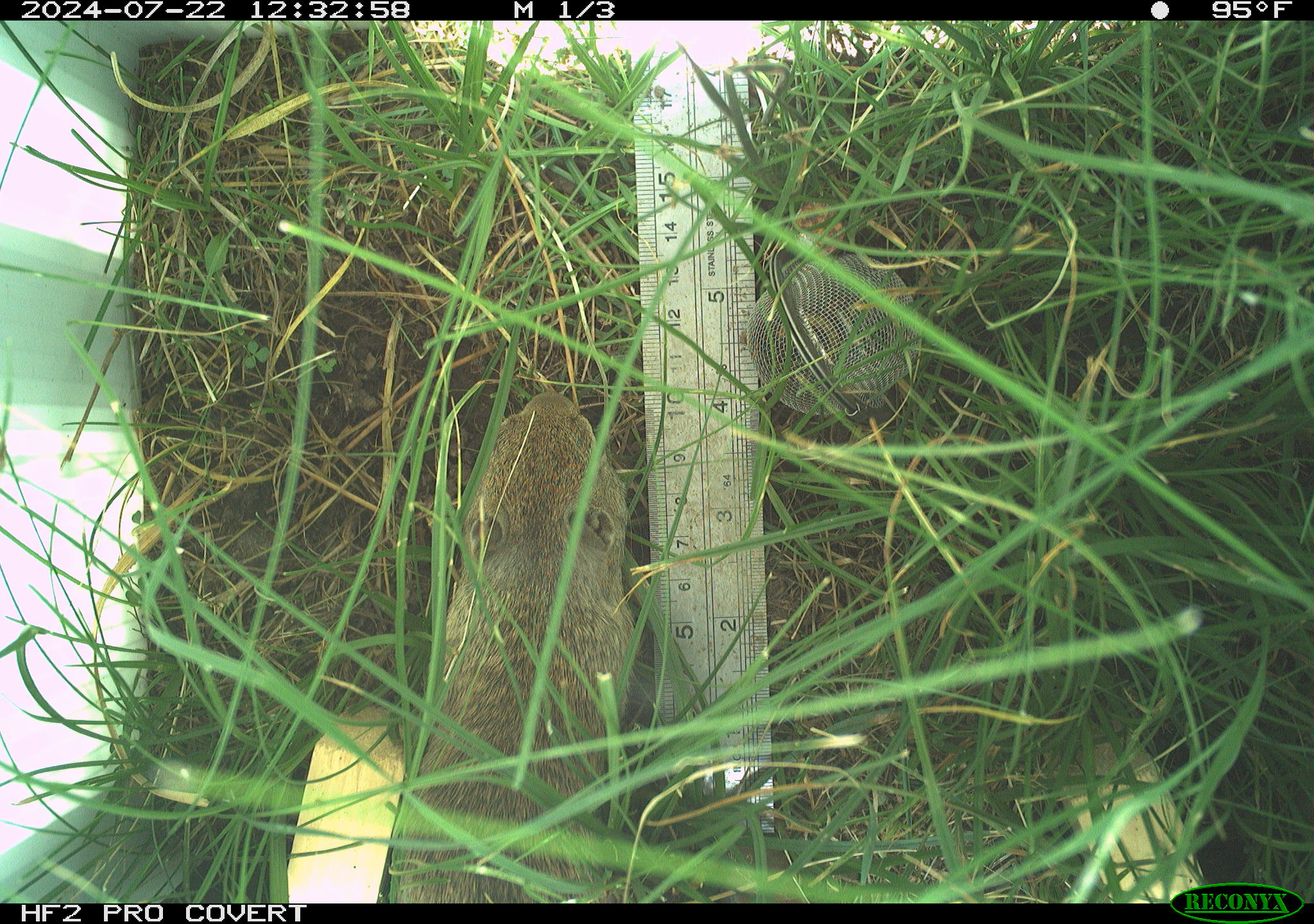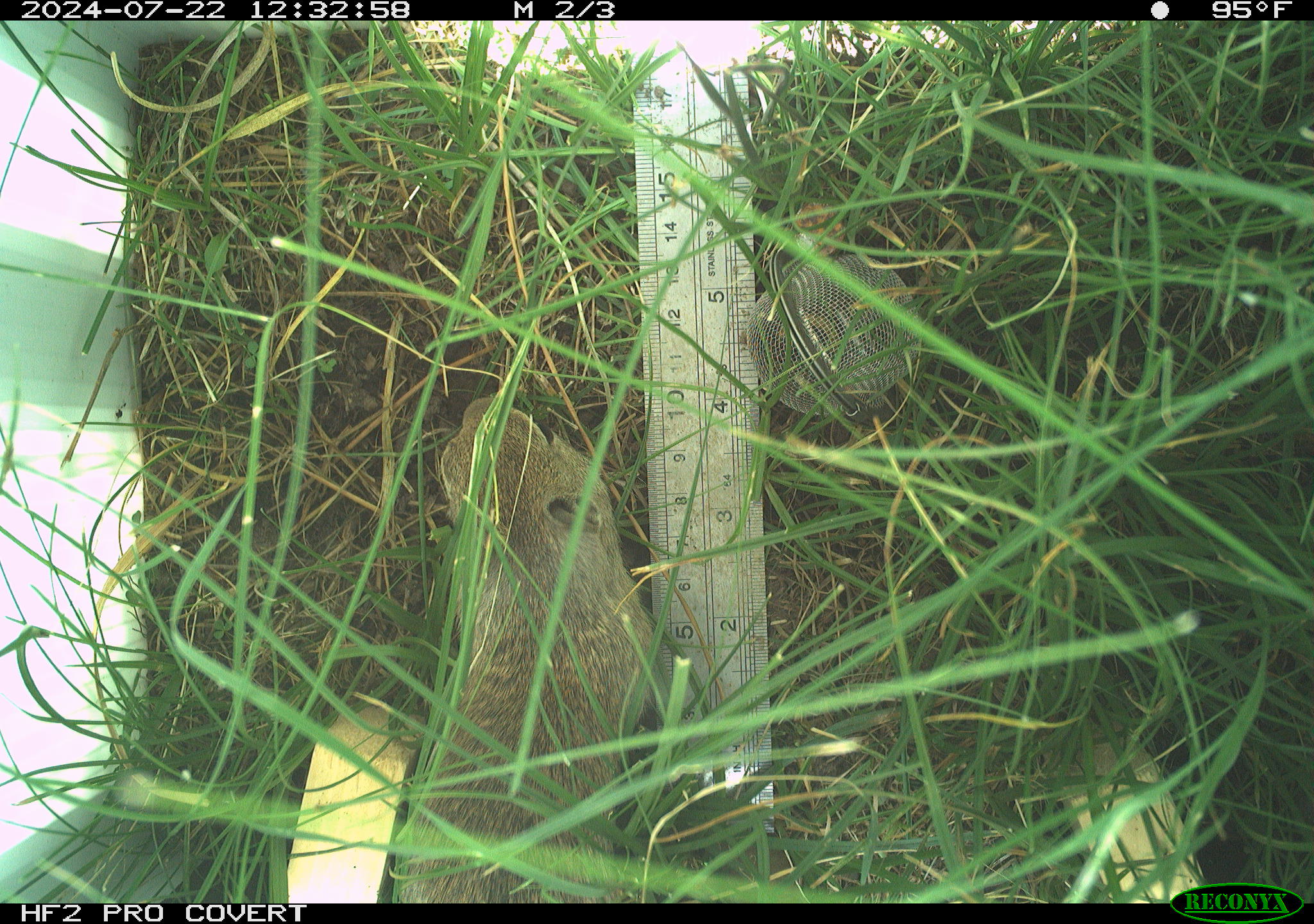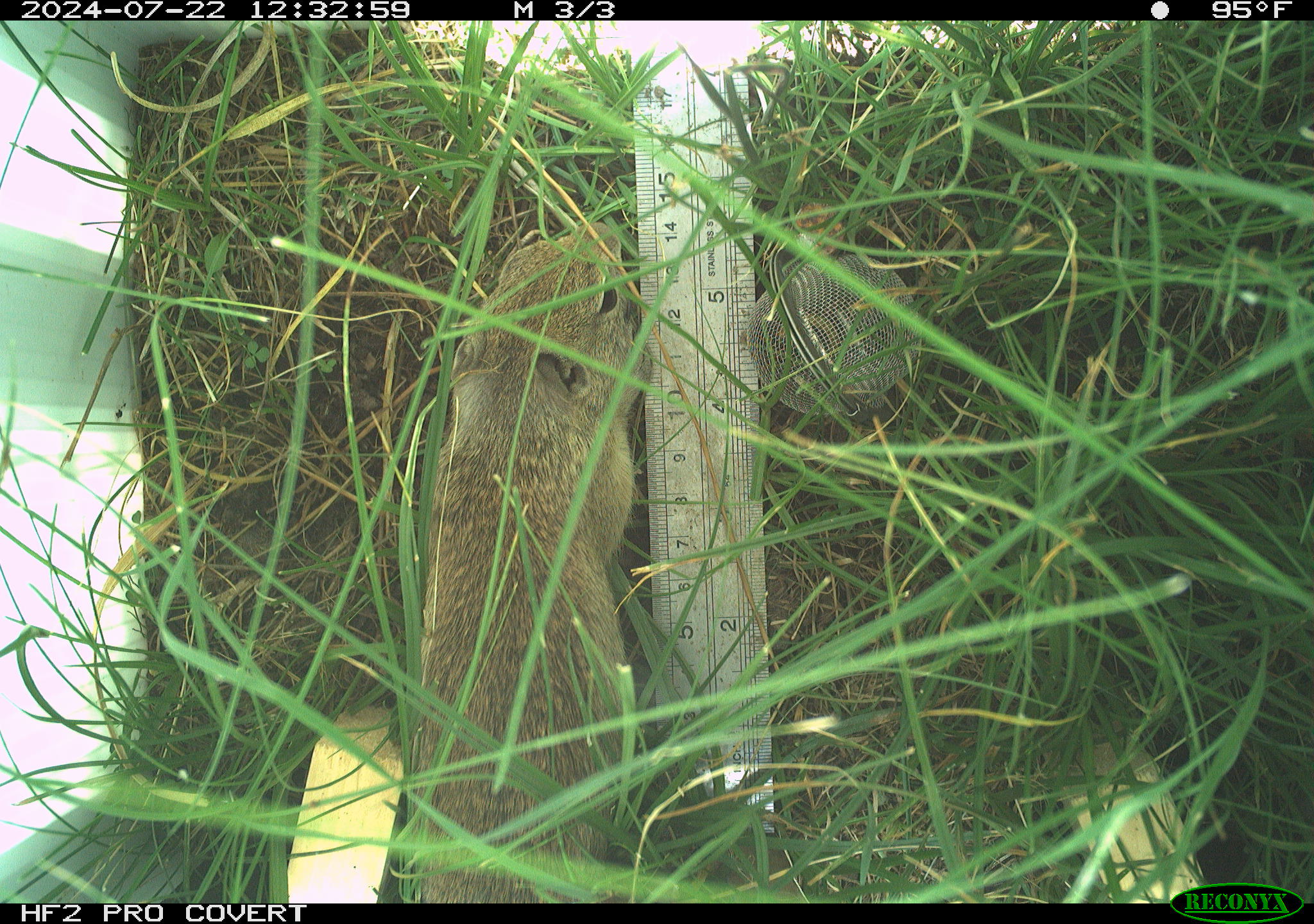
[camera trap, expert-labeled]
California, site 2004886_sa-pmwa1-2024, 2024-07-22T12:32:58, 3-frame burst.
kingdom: Animalia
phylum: Chordata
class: Mammalia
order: Rodentia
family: Sciuridae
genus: Urocitellus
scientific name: Urocitellus beldingi beldingi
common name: belding's ground squirrel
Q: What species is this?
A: Belding's ground squirrel (Urocitellus beldingi beldingi).